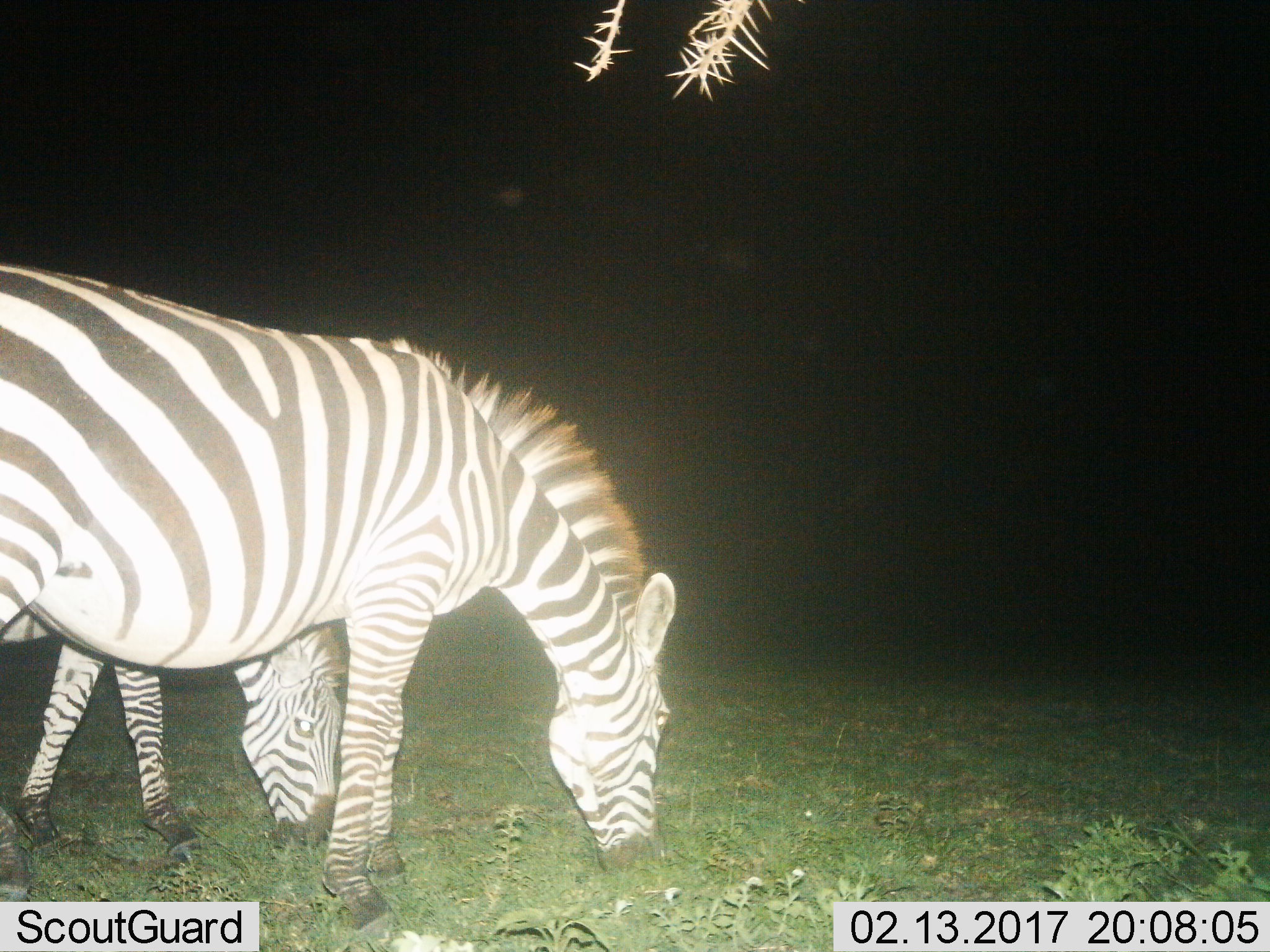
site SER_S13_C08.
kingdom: Animalia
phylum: Chordata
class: Mammalia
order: Perissodactyla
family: Equidae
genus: Equus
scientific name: Equus quagga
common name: plains zebra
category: zebraplains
Zebraplains (plains zebra) (Equus quagga), count 2. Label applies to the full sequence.